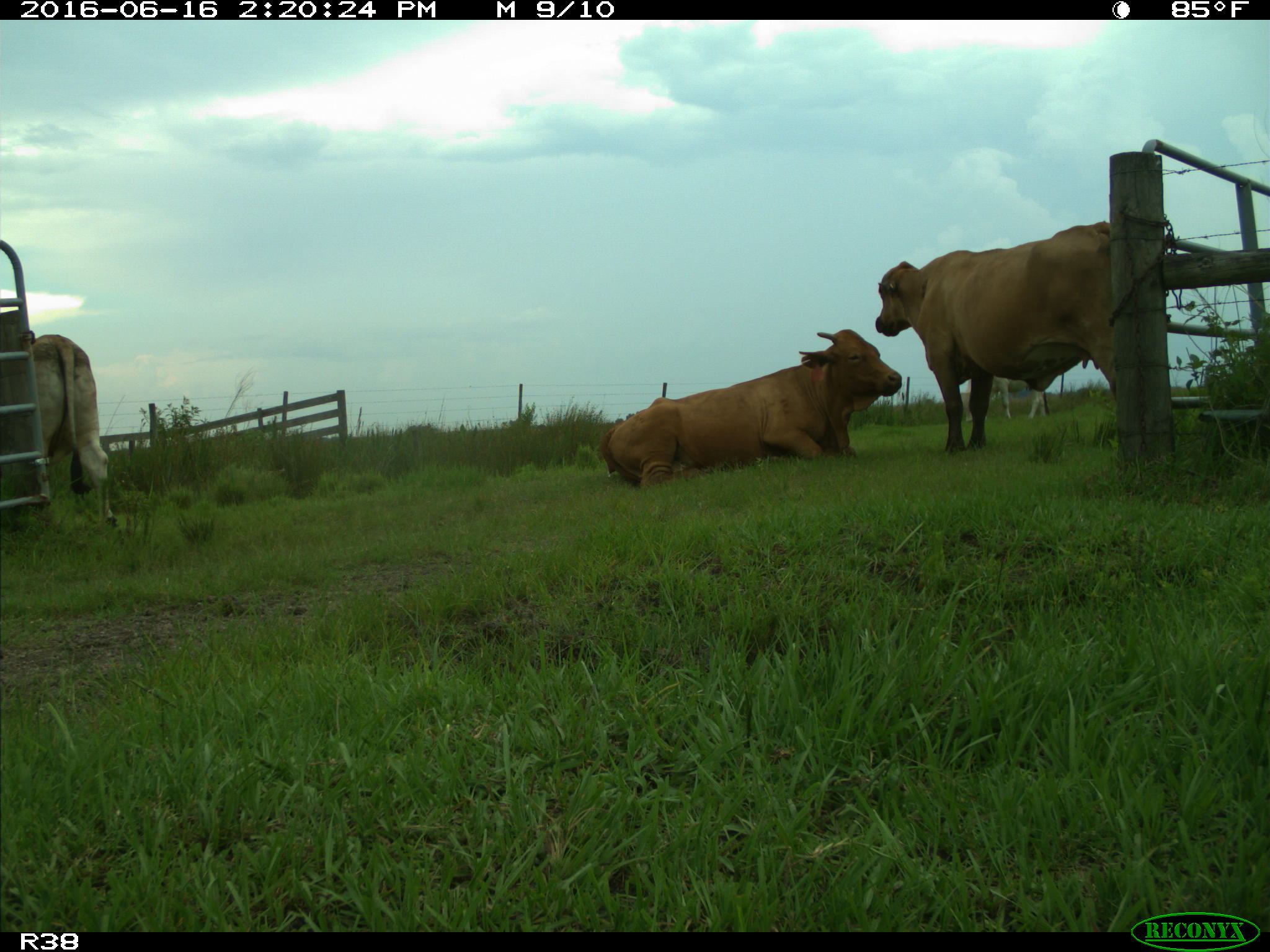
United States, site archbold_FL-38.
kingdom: Animalia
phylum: Chordata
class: Mammalia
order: Artiodactyla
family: Bovidae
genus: Bos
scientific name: Bos taurus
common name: domestic cow